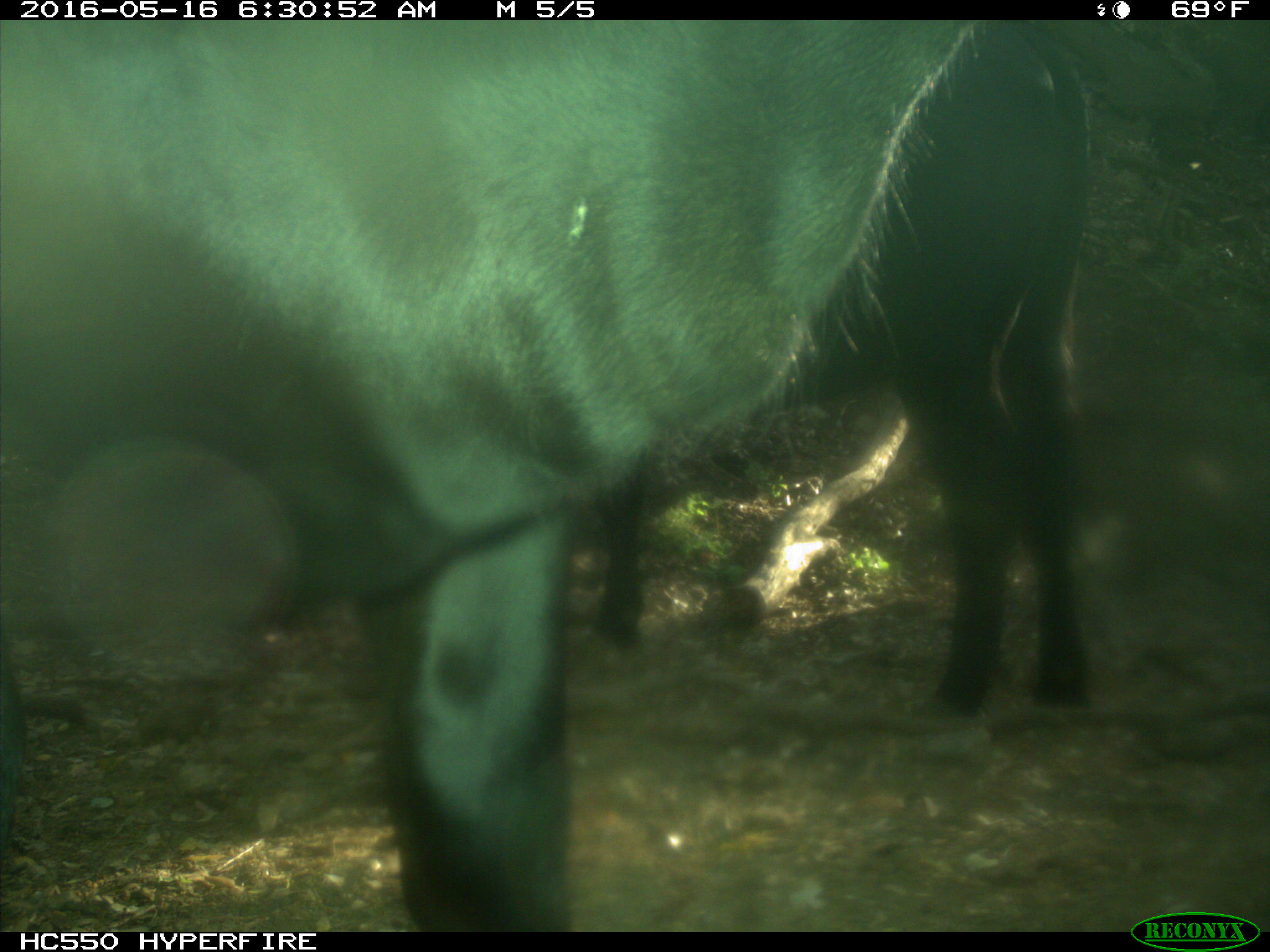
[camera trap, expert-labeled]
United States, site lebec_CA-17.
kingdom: Animalia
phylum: Chordata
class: Mammalia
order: Artiodactyla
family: Bovidae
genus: Bos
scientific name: Bos taurus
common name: domestic cow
Bos taurus (domestic cow).